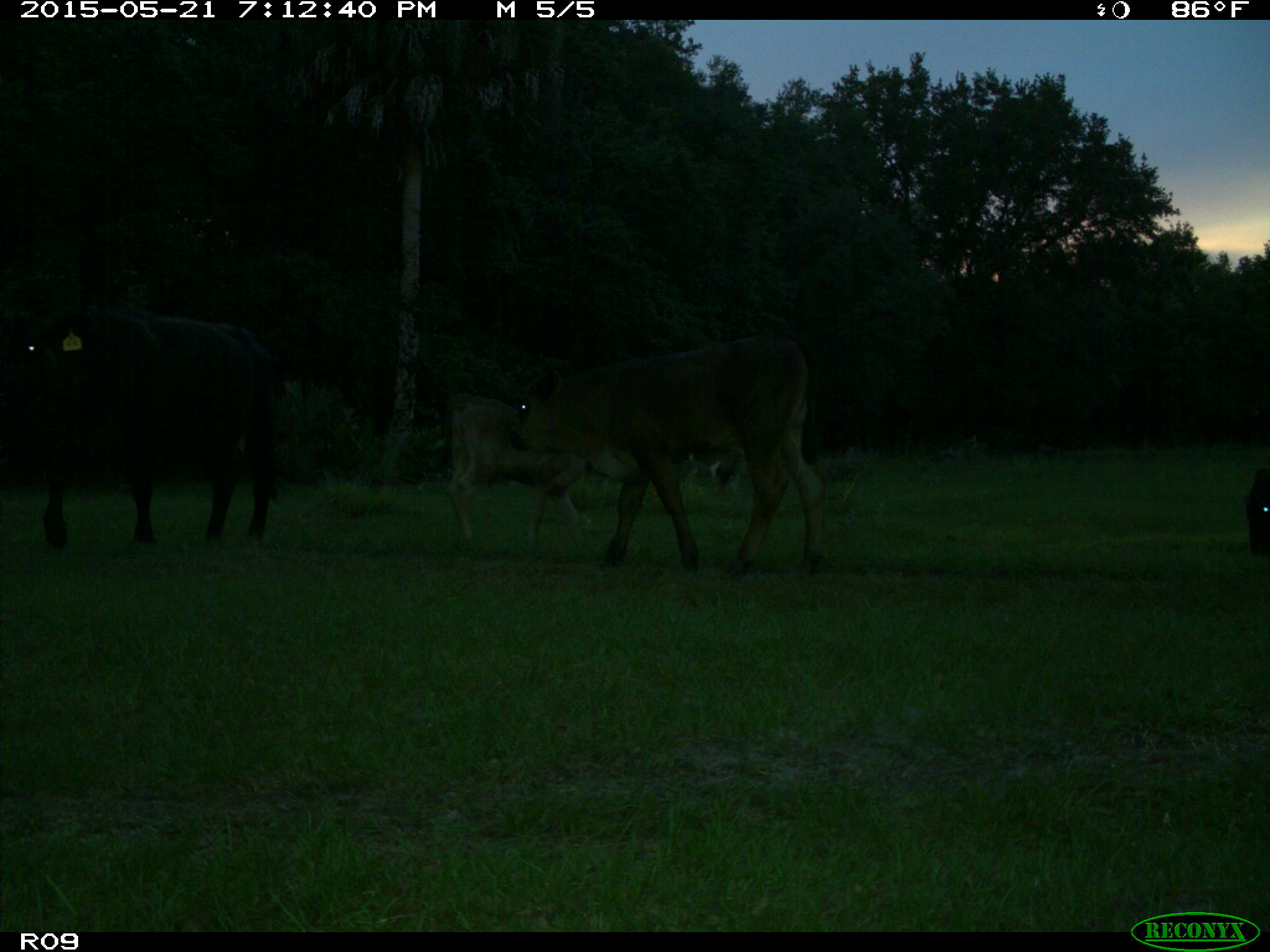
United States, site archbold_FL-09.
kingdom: Animalia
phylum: Chordata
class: Mammalia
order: Artiodactyla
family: Bovidae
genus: Bos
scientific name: Bos taurus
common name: domestic cow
Bos taurus (domestic cow).